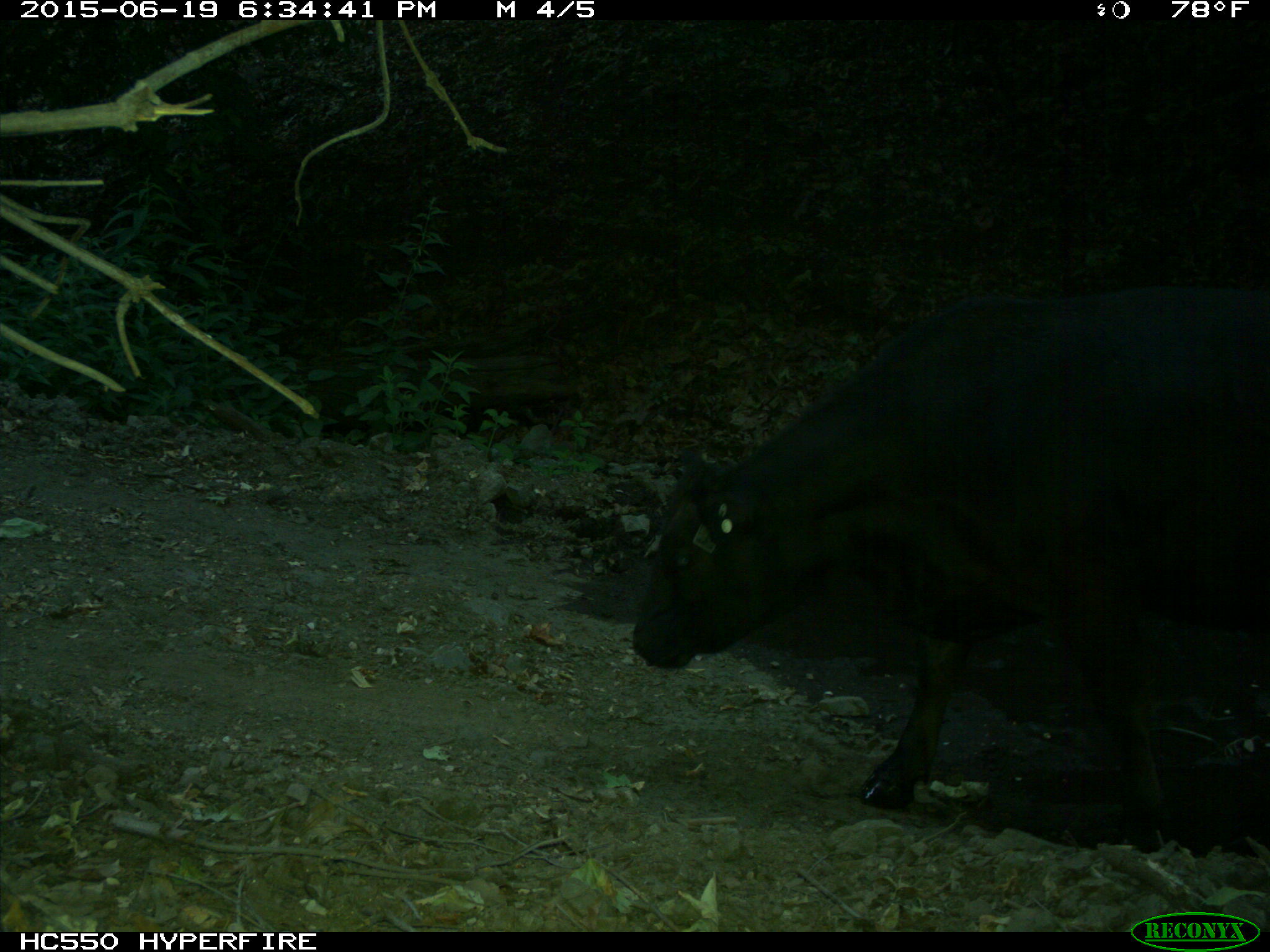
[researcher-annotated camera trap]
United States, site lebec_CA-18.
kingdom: Animalia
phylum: Chordata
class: Mammalia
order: Artiodactyla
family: Bovidae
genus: Bos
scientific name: Bos taurus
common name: domestic cow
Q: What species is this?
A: Bos taurus (domestic cow).